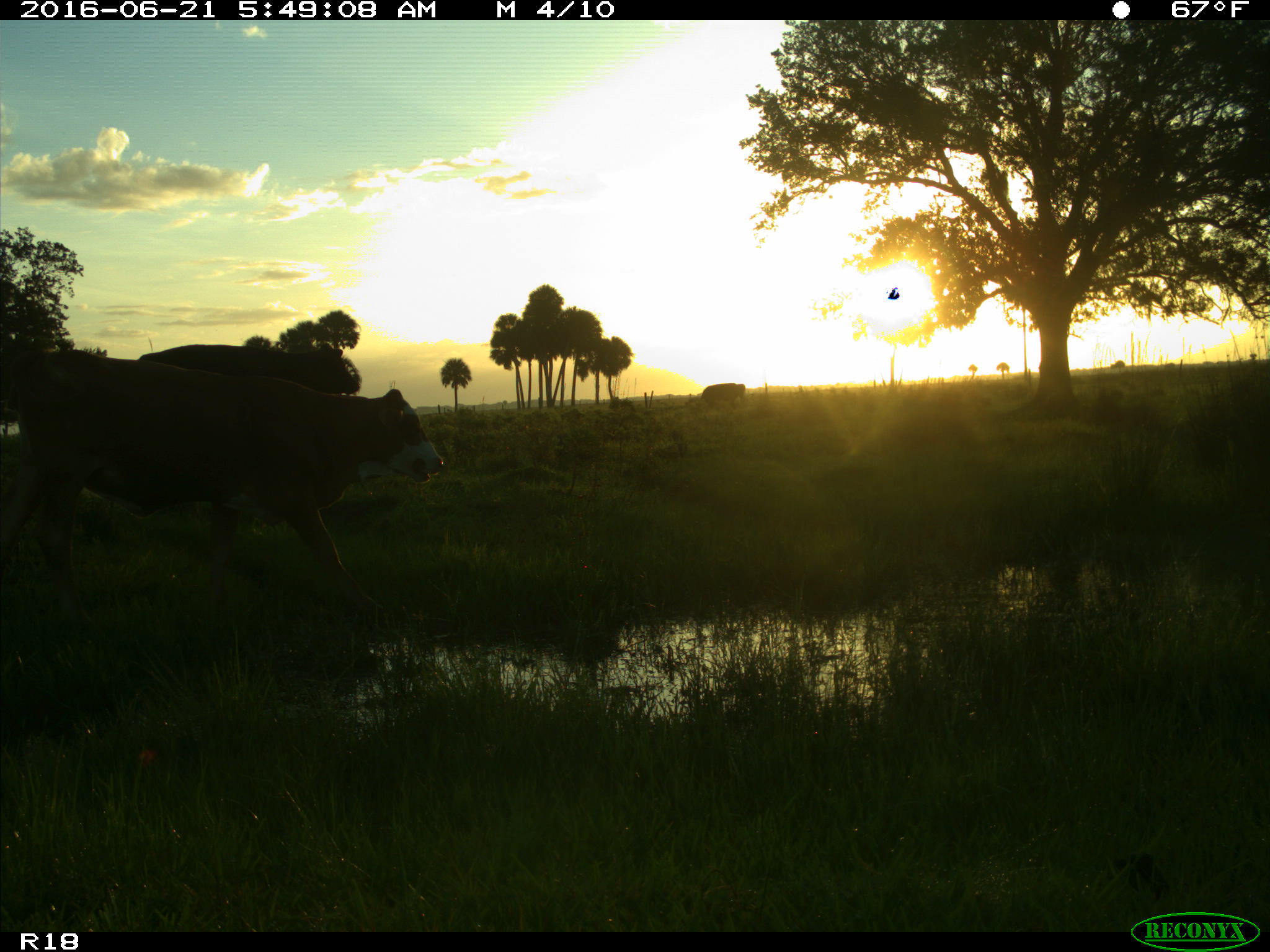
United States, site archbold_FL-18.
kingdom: Animalia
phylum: Chordata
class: Mammalia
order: Artiodactyla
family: Bovidae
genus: Bos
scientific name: Bos taurus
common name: domestic cow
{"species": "Bos taurus (domestic cow)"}